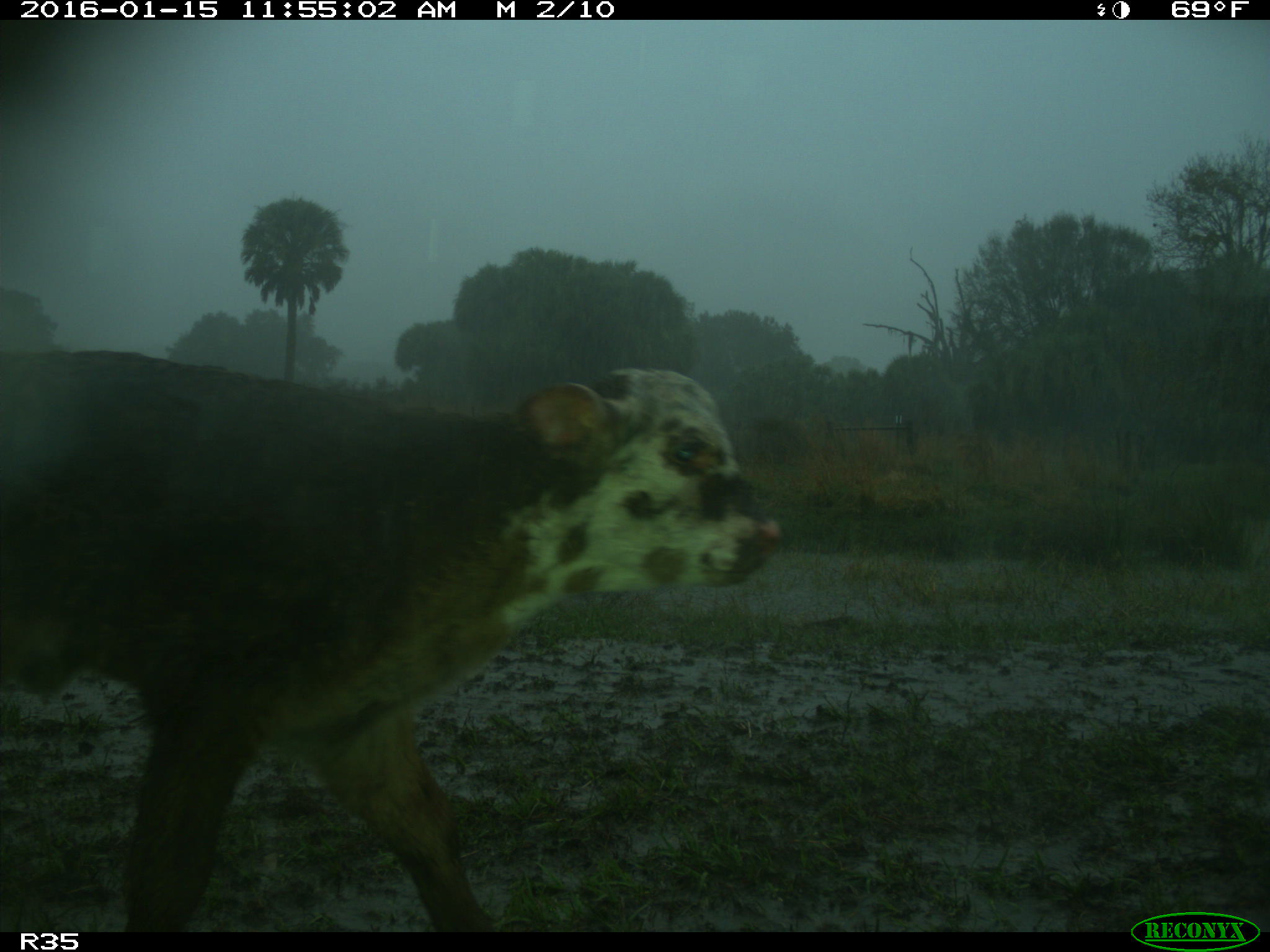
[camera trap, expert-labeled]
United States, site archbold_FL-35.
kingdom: Animalia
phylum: Chordata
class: Mammalia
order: Artiodactyla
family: Bovidae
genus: Bos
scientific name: Bos taurus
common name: domestic cow